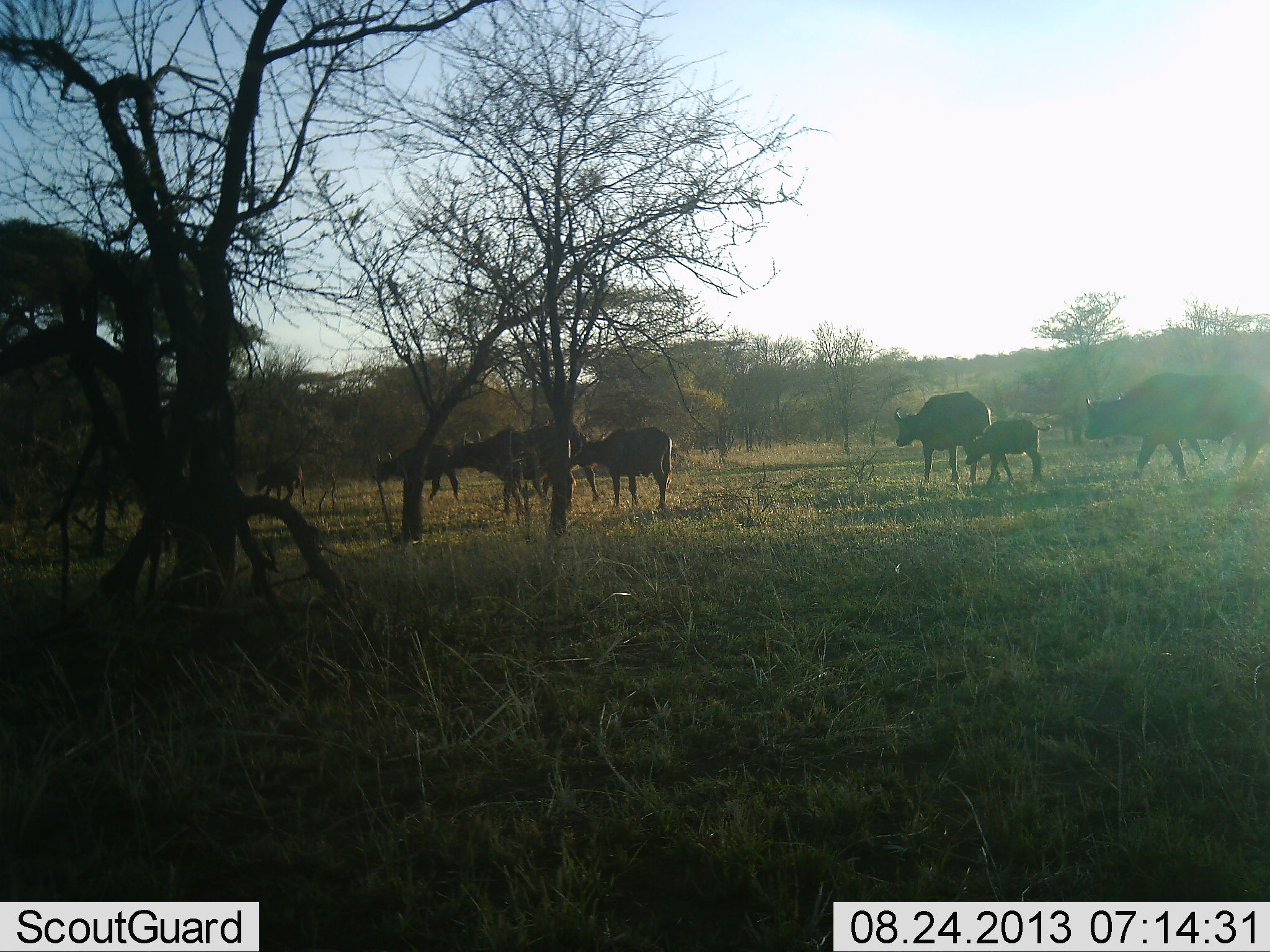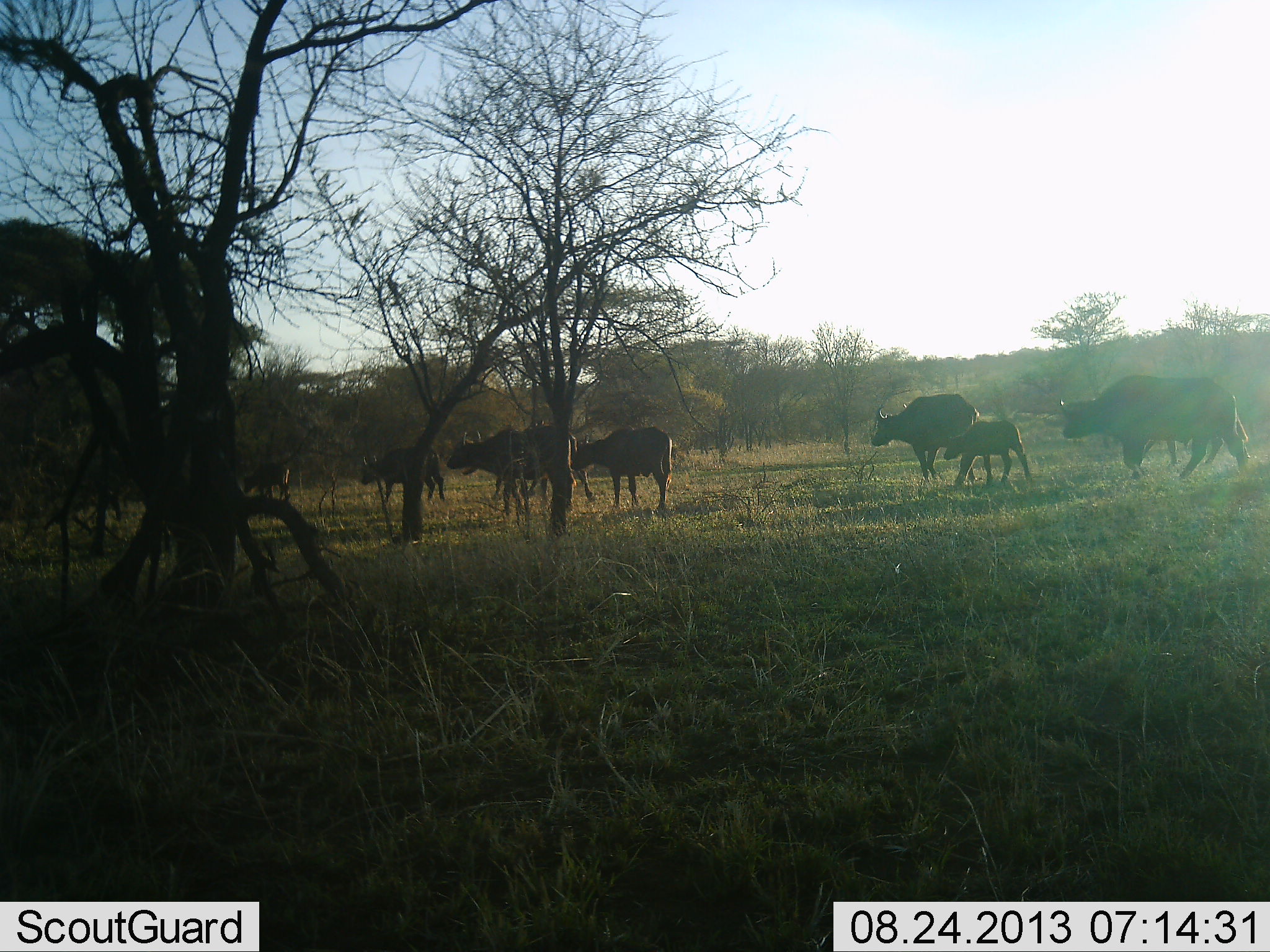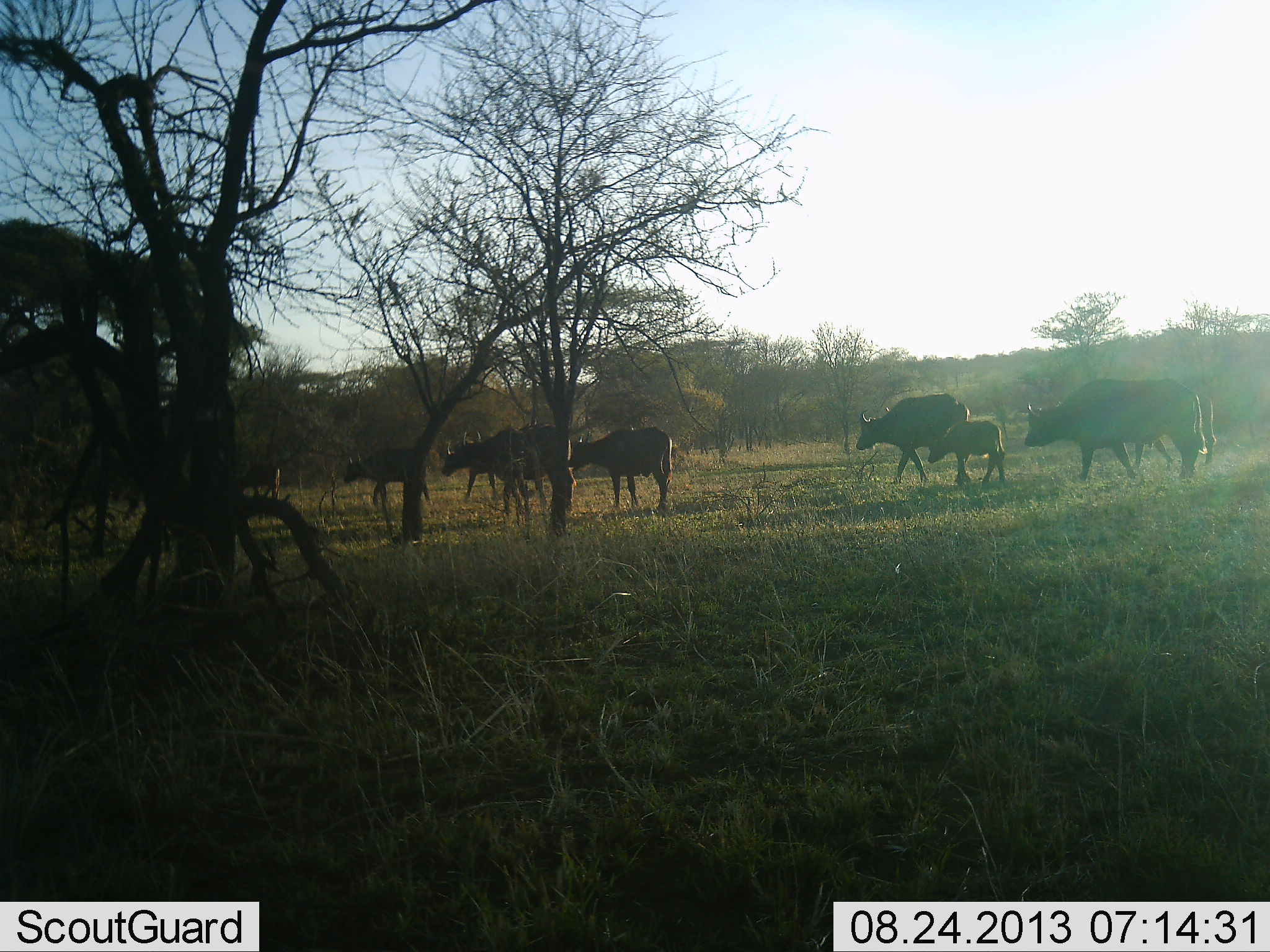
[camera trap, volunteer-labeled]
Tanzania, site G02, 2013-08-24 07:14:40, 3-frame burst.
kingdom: Animalia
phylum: Chordata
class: Mammalia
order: Artiodactyla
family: Bovidae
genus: Syncerus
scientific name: Syncerus caffer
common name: cape buffalo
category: buffalo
Buffalo (cape buffalo) (Syncerus caffer), count 9. Behavior (volunteer vote fractions): standing 12%, resting 0%, moving 100%, interacting 0%. Young present (vote fraction): 88%. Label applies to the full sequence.